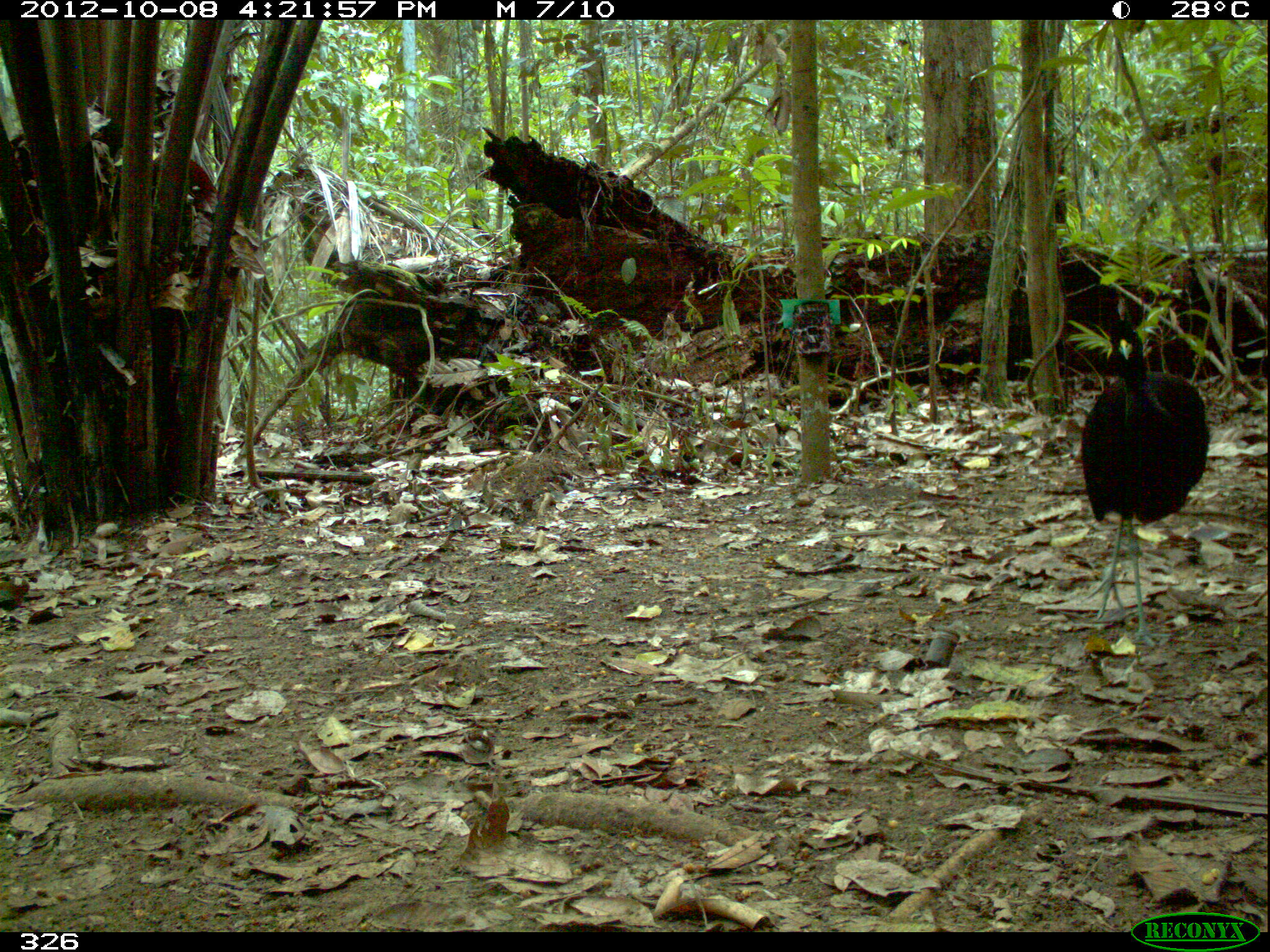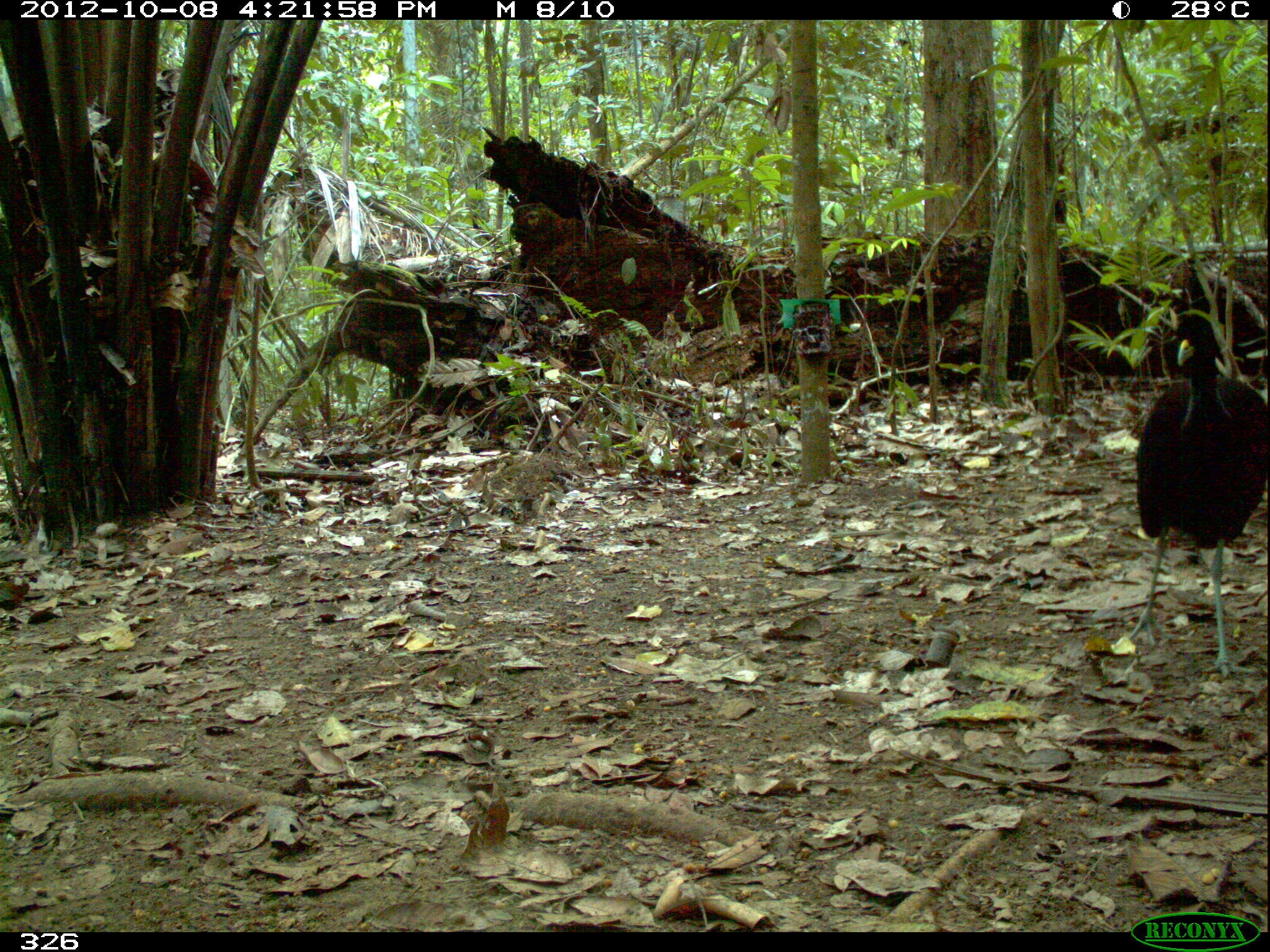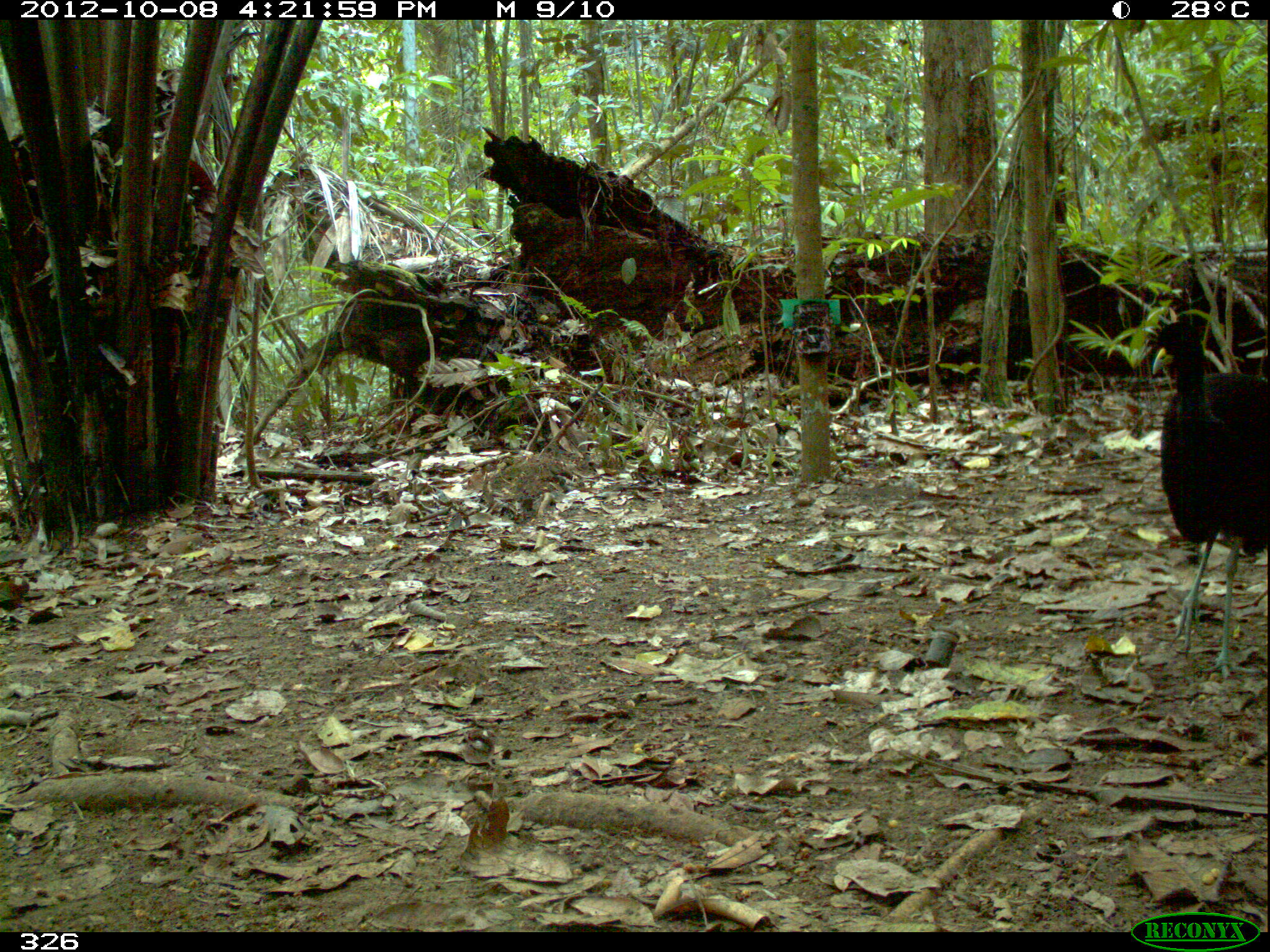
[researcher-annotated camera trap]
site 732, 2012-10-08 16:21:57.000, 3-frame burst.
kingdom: Animalia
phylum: Chordata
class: Aves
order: Gruiformes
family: Psophiidae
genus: Psophia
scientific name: Psophia leucoptera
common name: pale-winged trumpeter